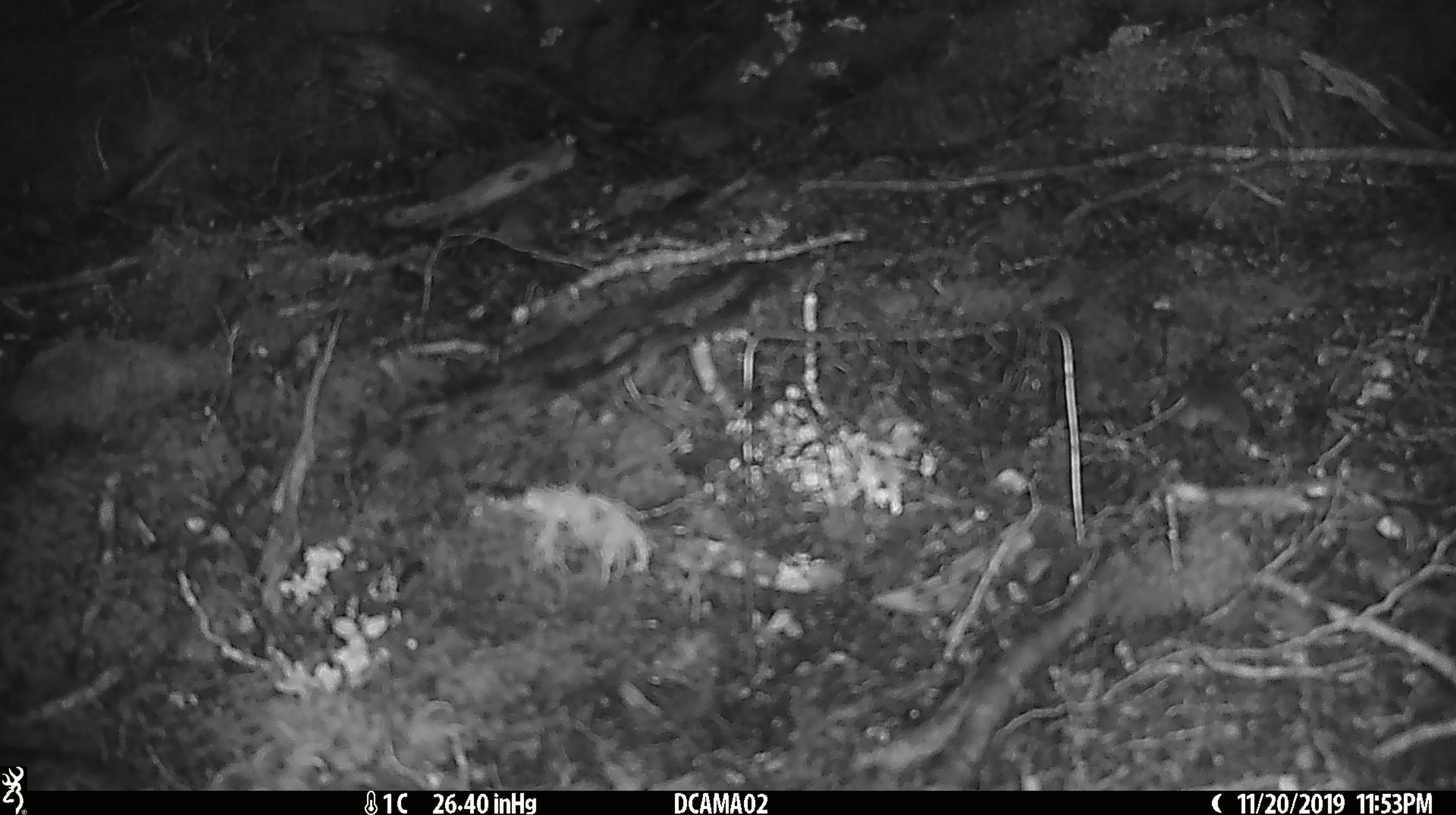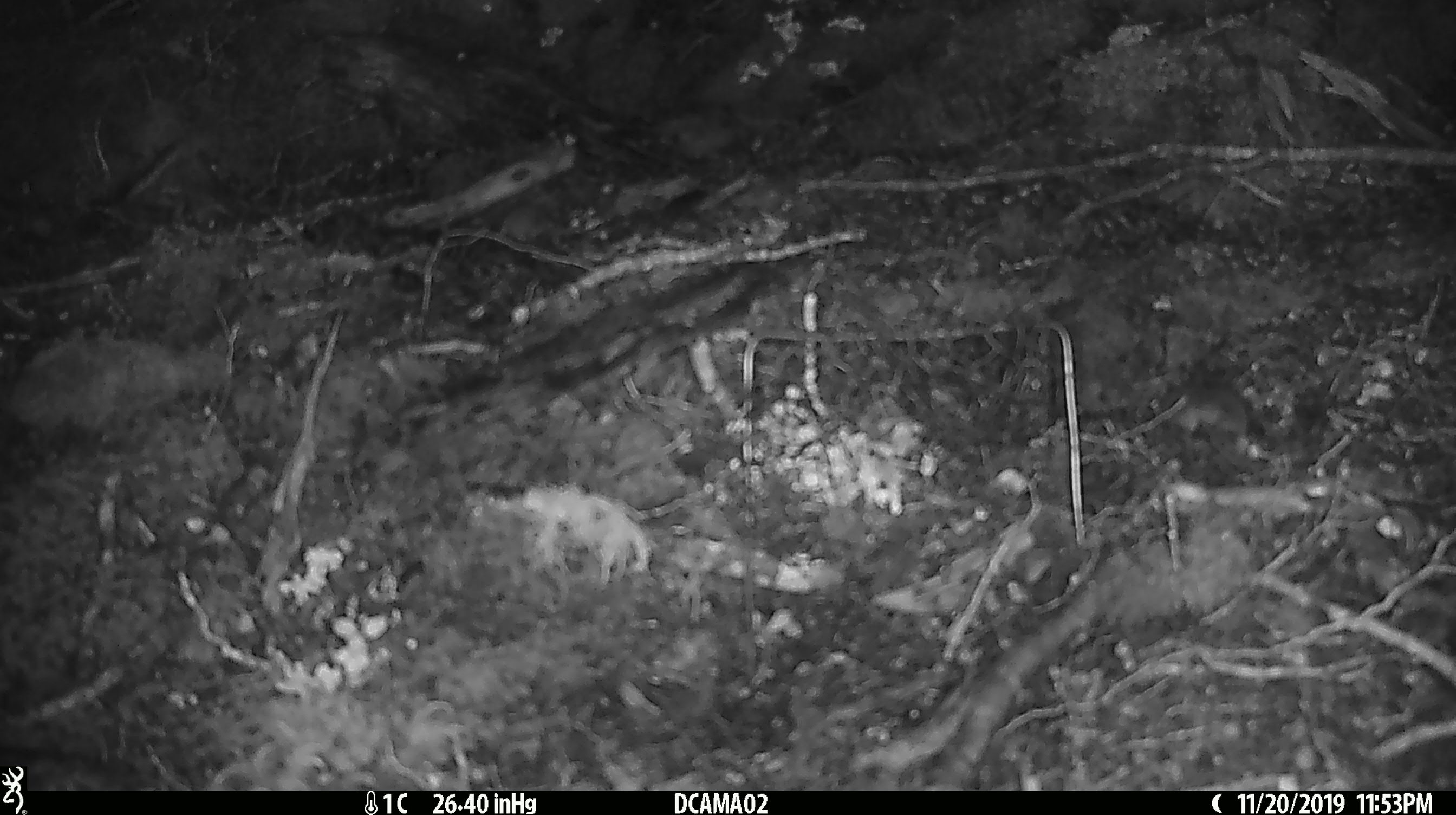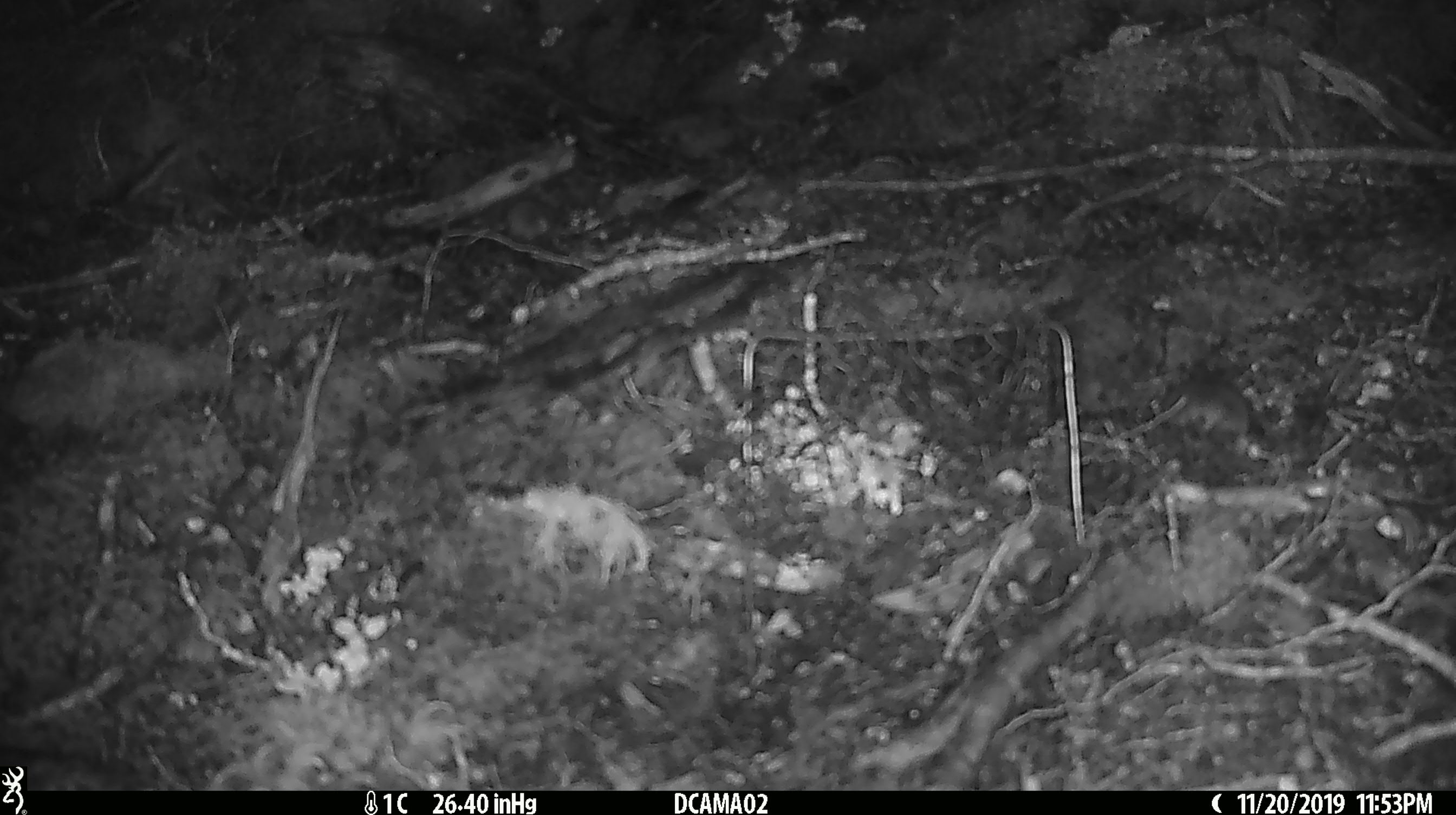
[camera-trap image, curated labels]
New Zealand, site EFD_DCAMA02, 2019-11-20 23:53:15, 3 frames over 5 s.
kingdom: Animalia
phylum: Chordata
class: Mammalia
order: Rodentia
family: Muridae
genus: Mus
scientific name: Mus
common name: mouse